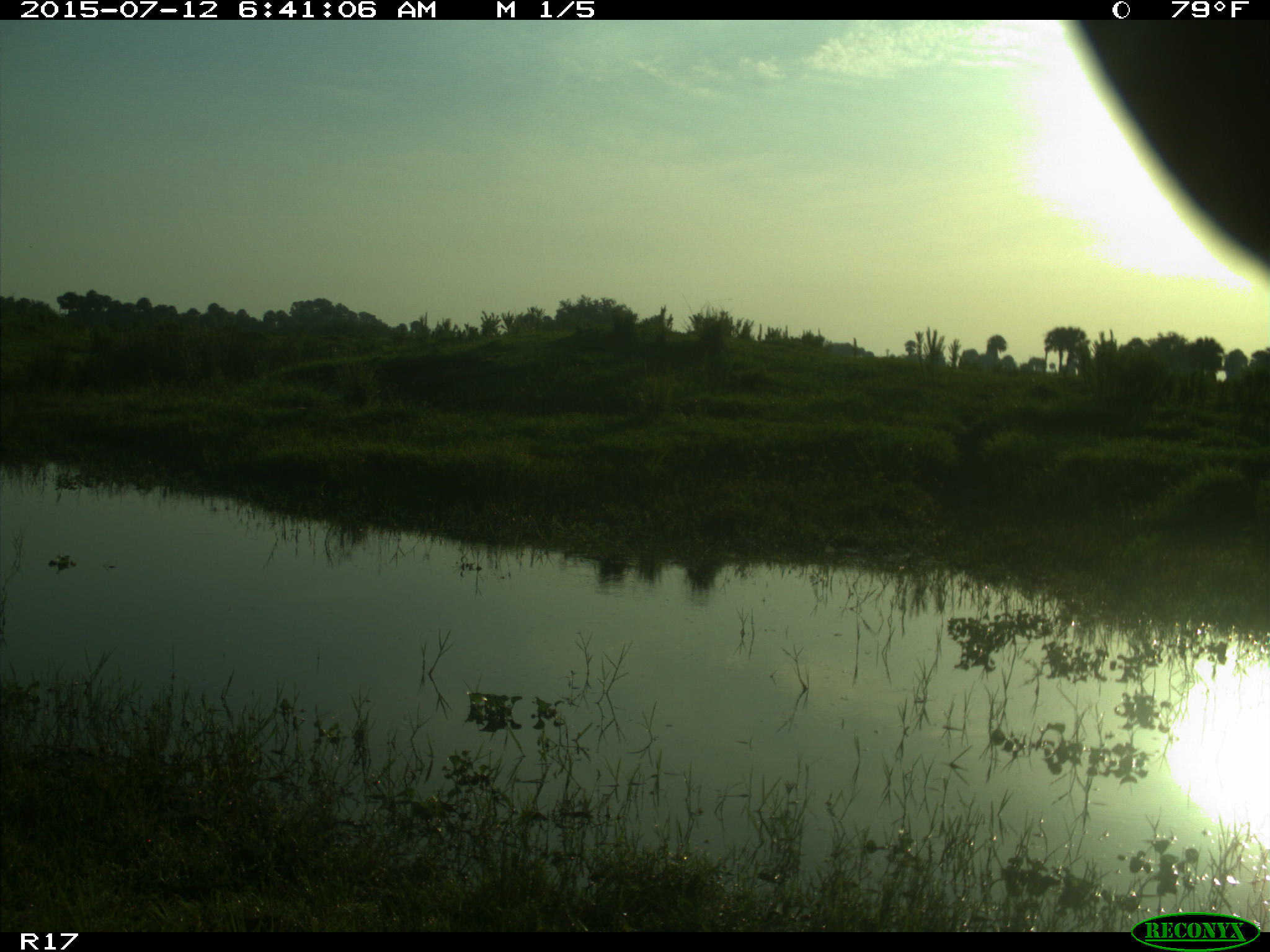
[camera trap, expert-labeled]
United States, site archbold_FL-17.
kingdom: Animalia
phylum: Chordata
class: Mammalia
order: Artiodactyla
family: Bovidae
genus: Bos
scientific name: Bos taurus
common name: domestic cow